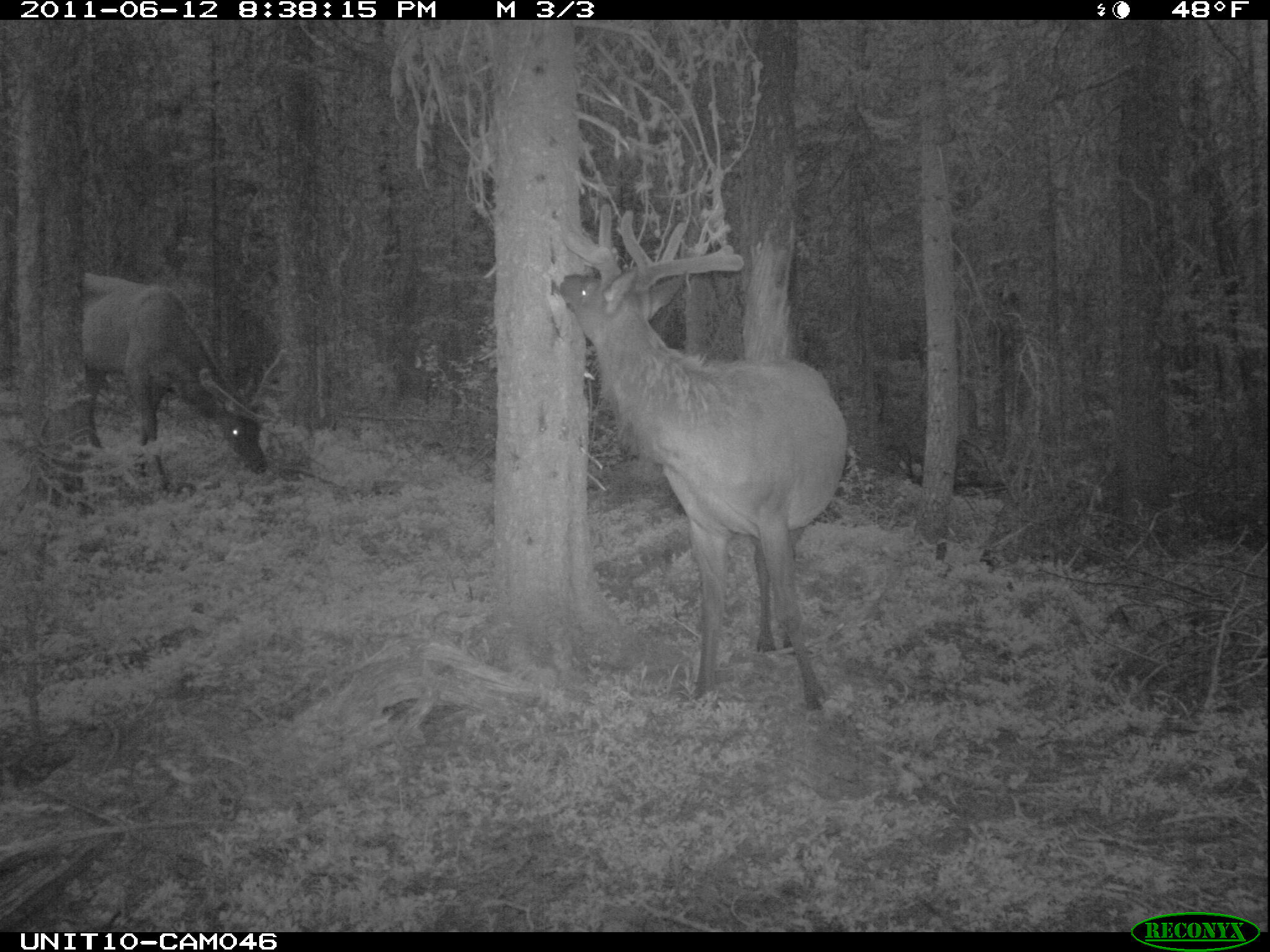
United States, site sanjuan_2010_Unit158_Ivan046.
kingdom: Animalia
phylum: Chordata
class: Mammalia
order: Artiodactyla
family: Cervidae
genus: Cervus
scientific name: Cervus elaphus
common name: red deer